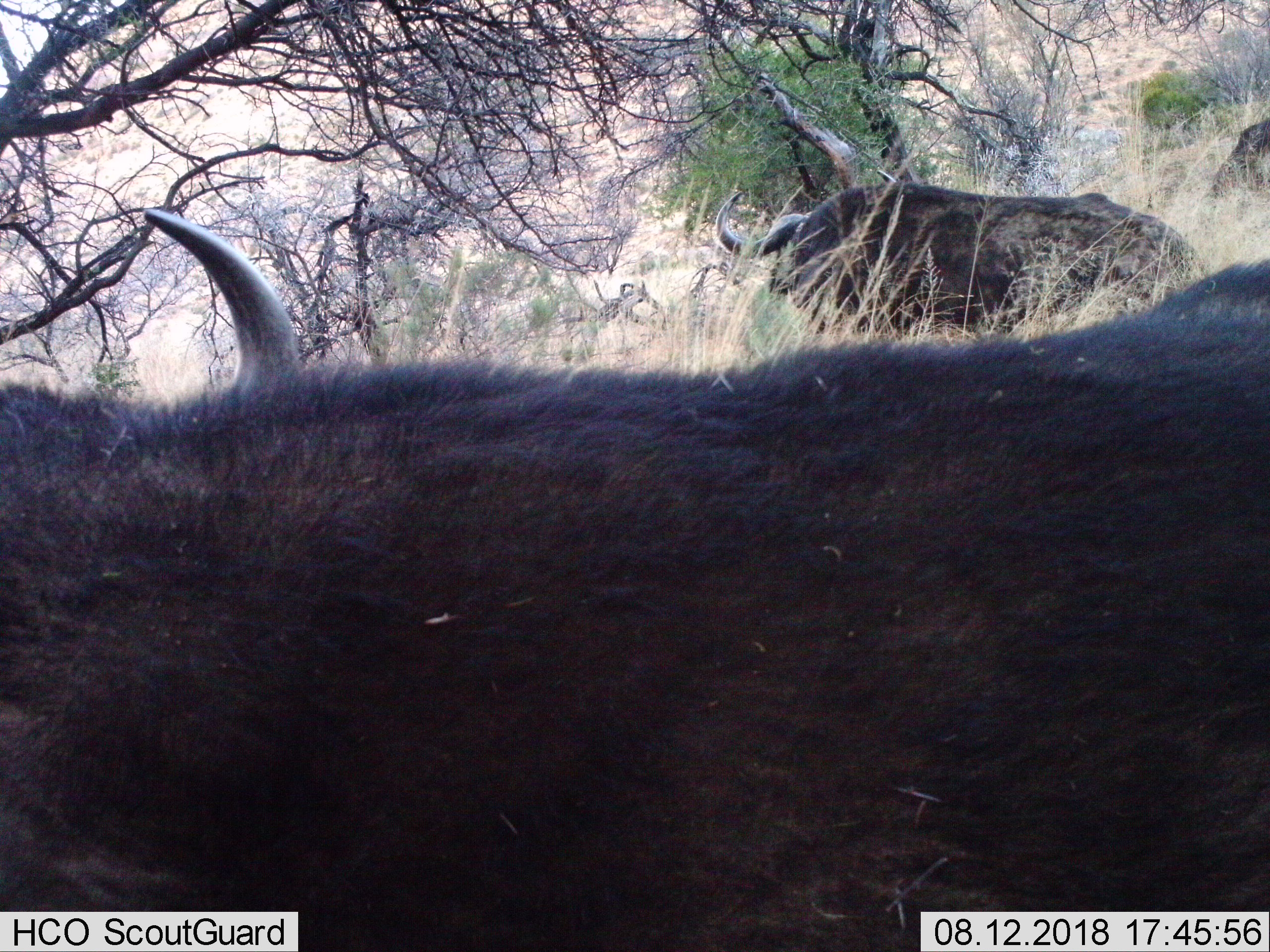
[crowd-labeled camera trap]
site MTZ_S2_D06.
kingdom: Animalia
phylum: Chordata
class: Mammalia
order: Artiodactyla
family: Bovidae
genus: Syncerus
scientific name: Syncerus caffer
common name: african buffalo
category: buffalo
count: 2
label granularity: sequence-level